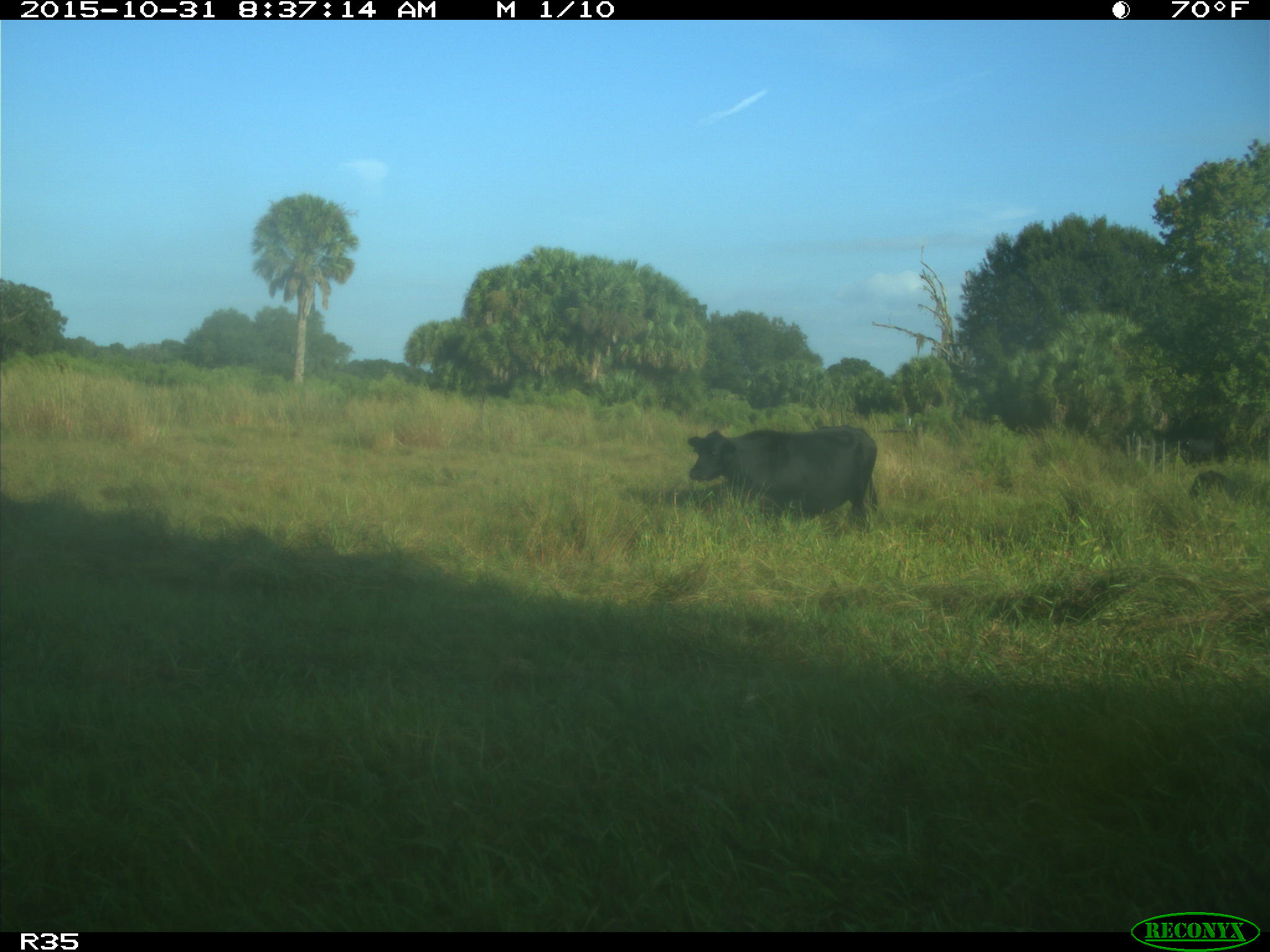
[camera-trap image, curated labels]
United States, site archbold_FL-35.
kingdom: Animalia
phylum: Chordata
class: Mammalia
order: Artiodactyla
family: Bovidae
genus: Bos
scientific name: Bos taurus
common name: domestic cow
Bos taurus (domestic cow).